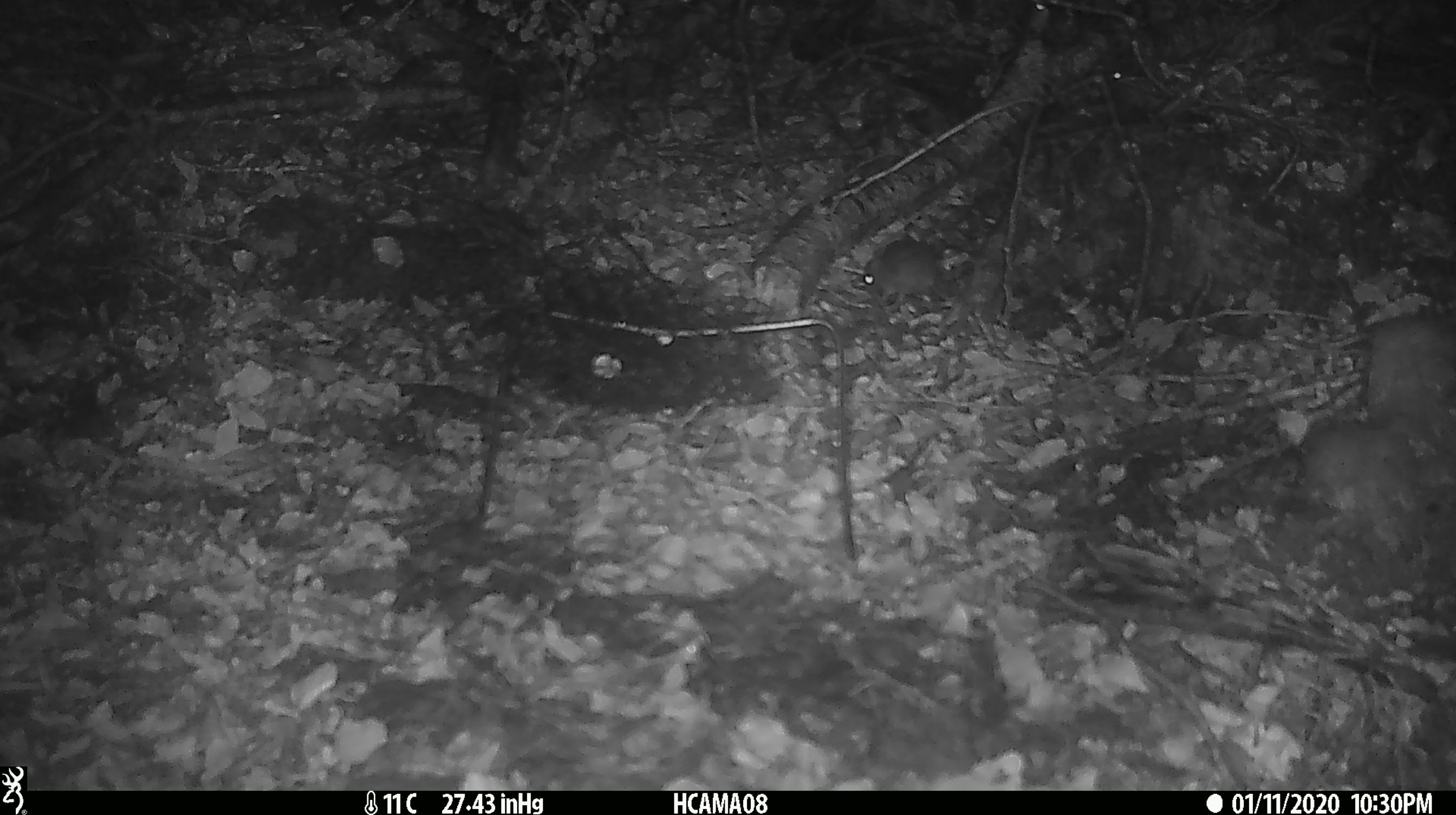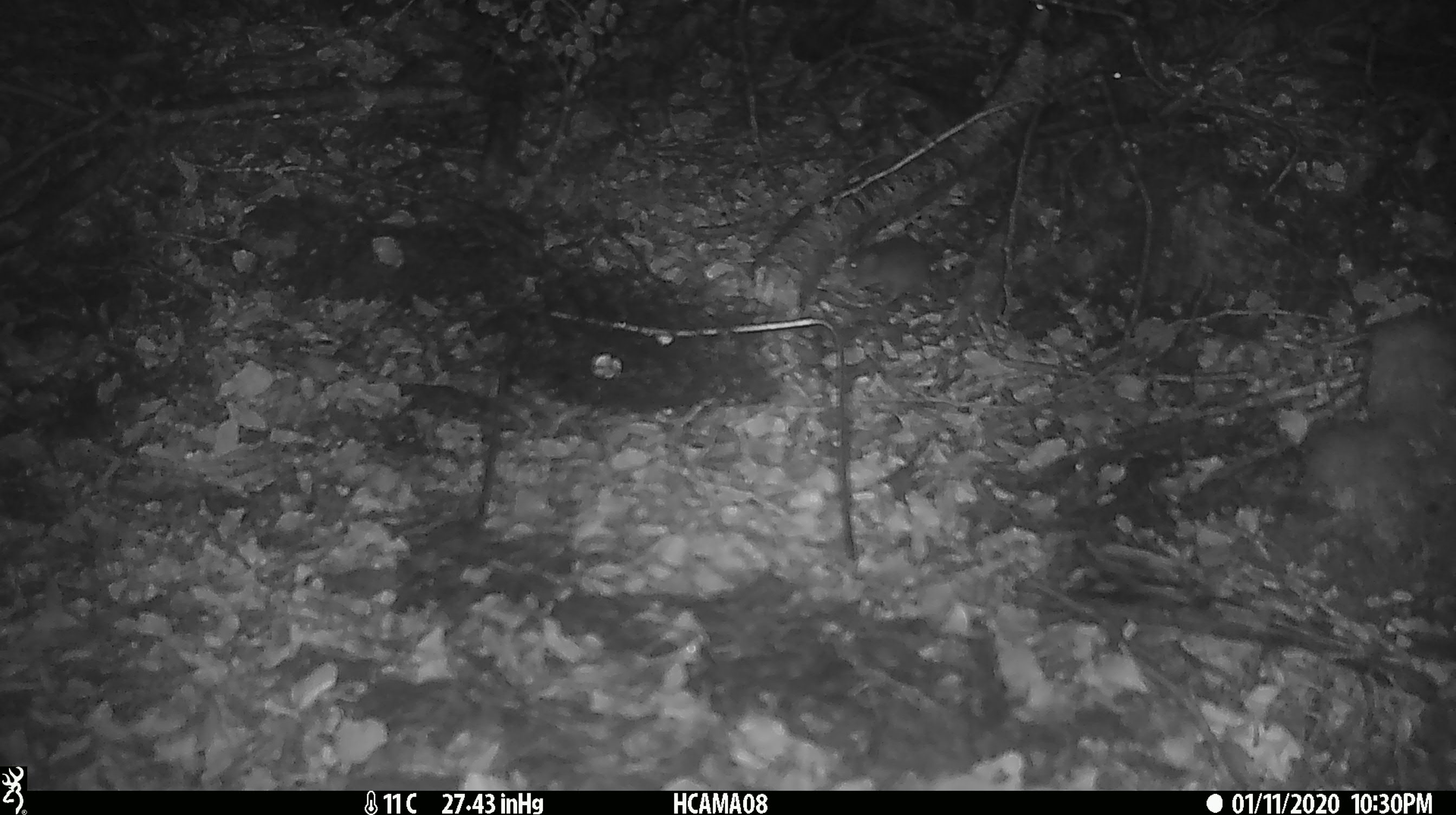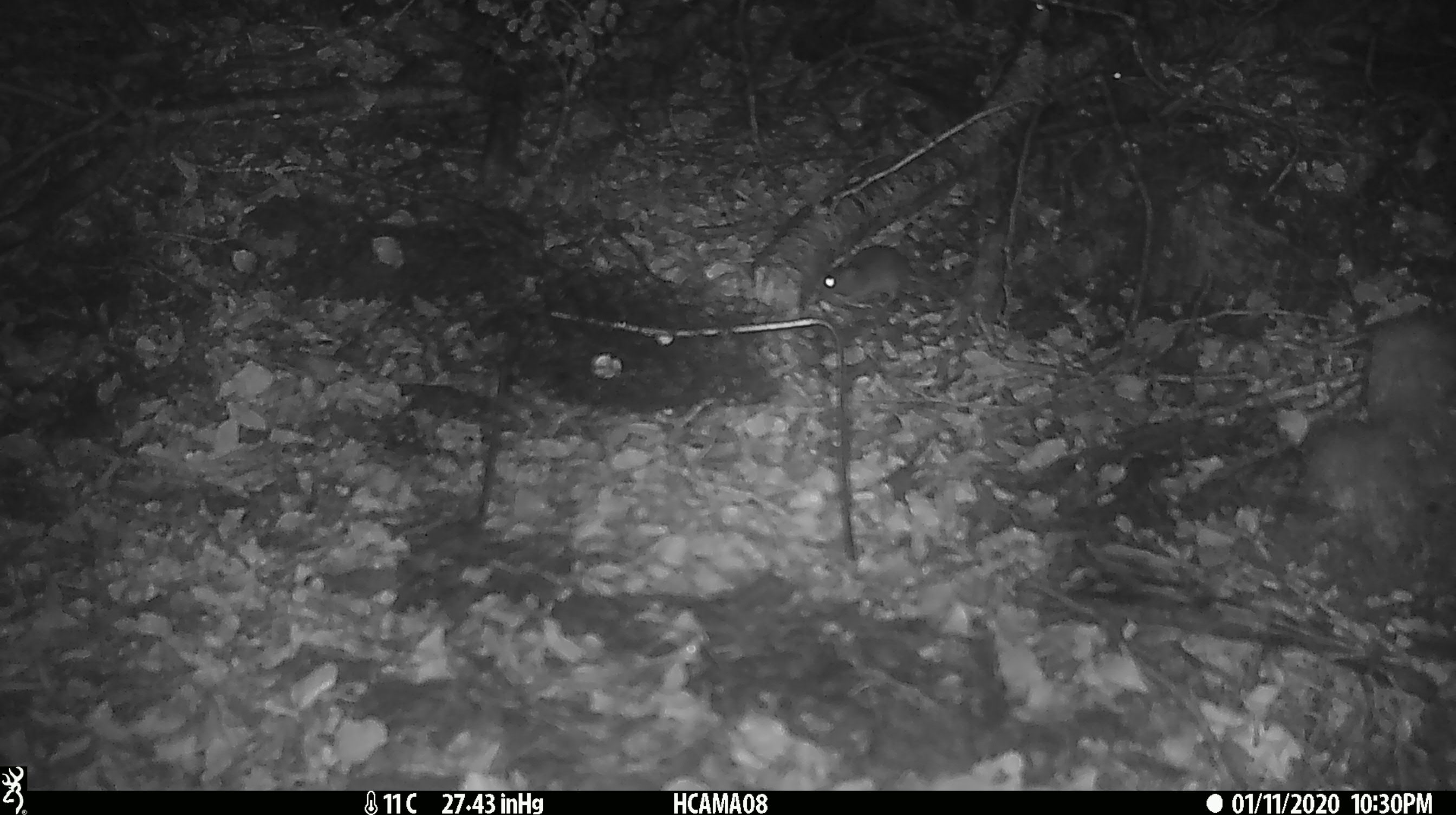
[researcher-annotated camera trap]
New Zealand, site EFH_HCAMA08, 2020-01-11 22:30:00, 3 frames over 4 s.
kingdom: Animalia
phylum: Chordata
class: Mammalia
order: Rodentia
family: Muridae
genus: Mus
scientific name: Mus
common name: mouse